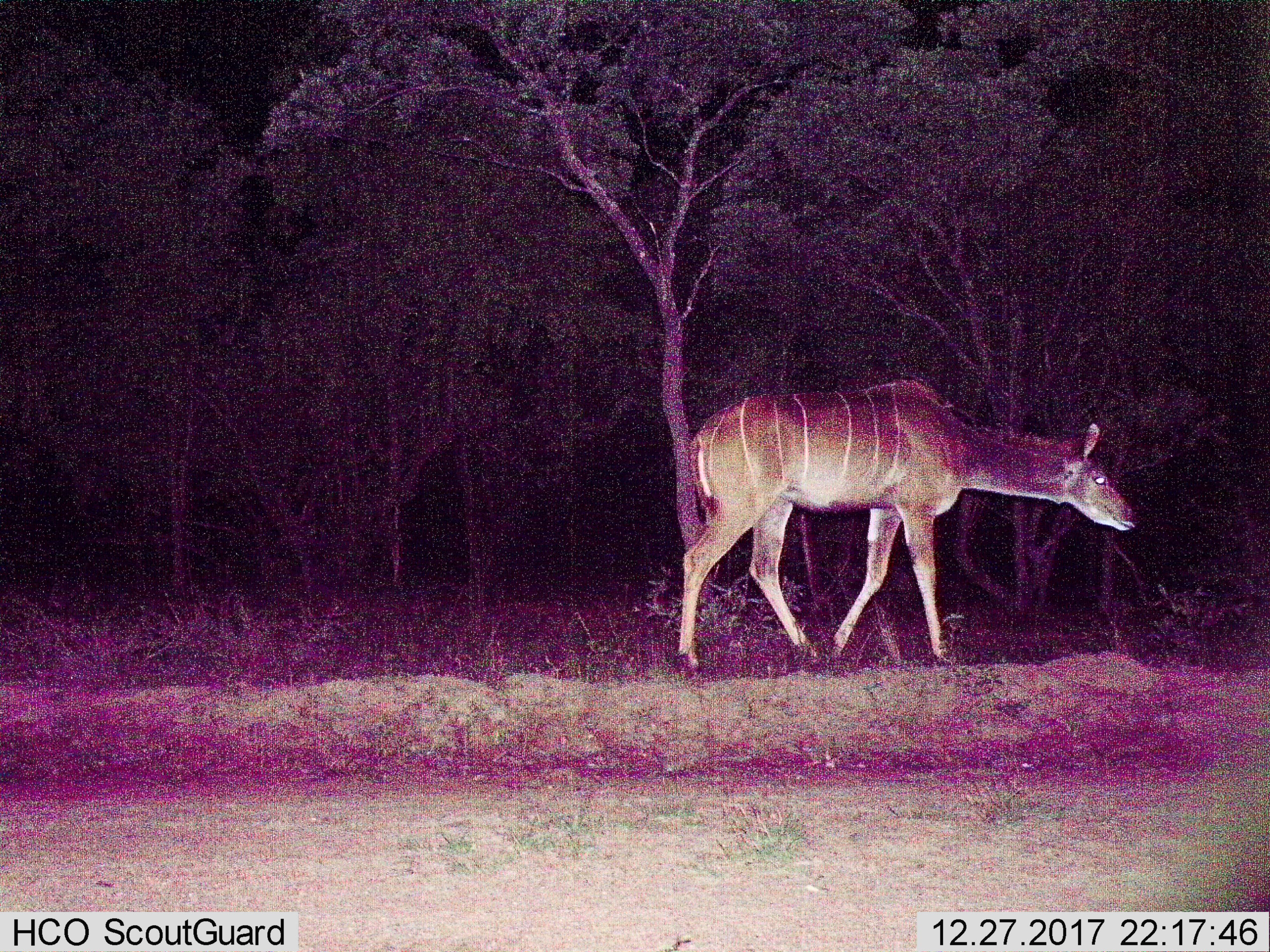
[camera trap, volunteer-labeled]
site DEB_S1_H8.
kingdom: Animalia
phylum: Chordata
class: Mammalia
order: Artiodactyla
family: Bovidae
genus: Tragelaphus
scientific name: Tragelaphus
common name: kudu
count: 1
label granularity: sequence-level